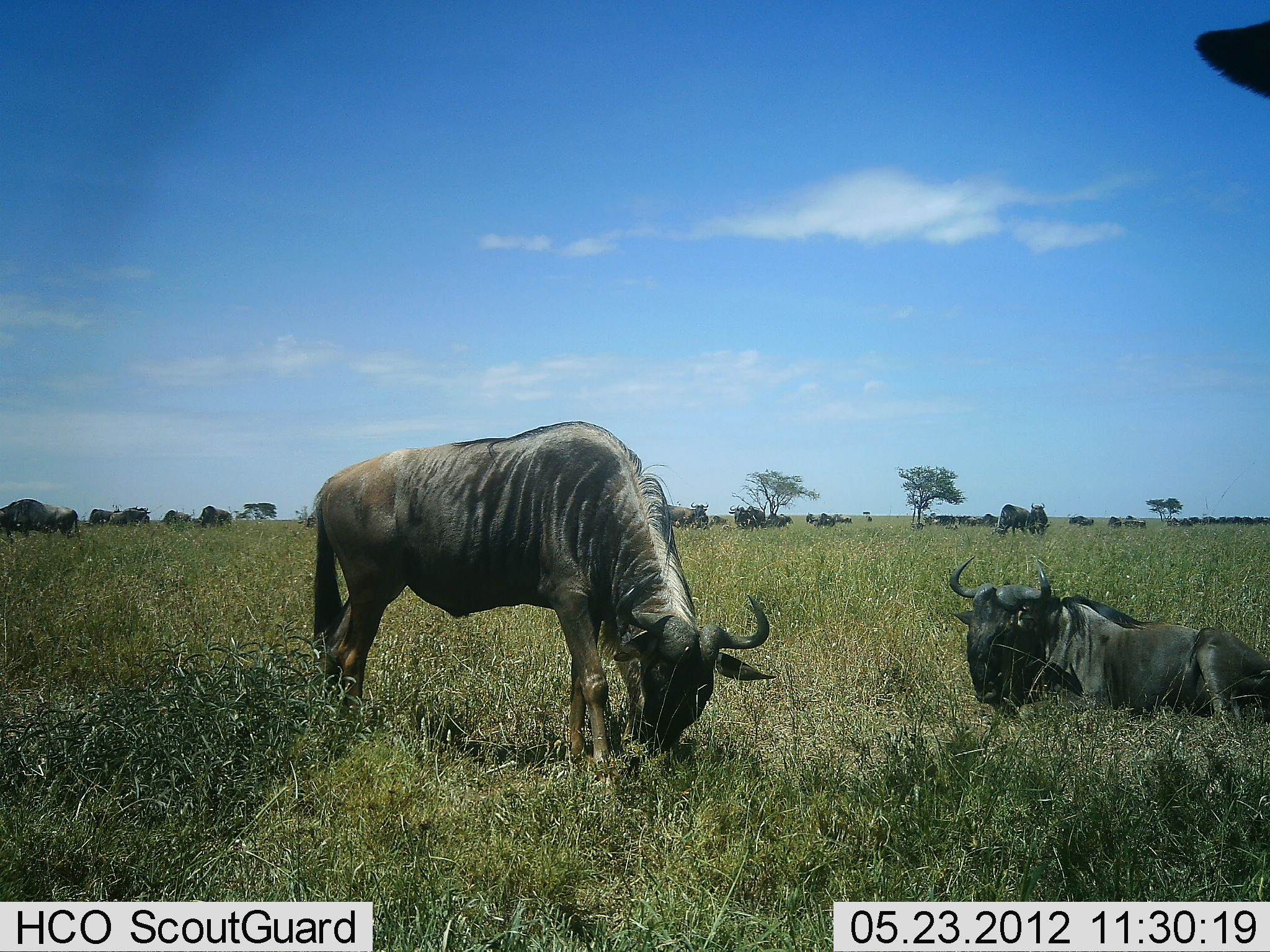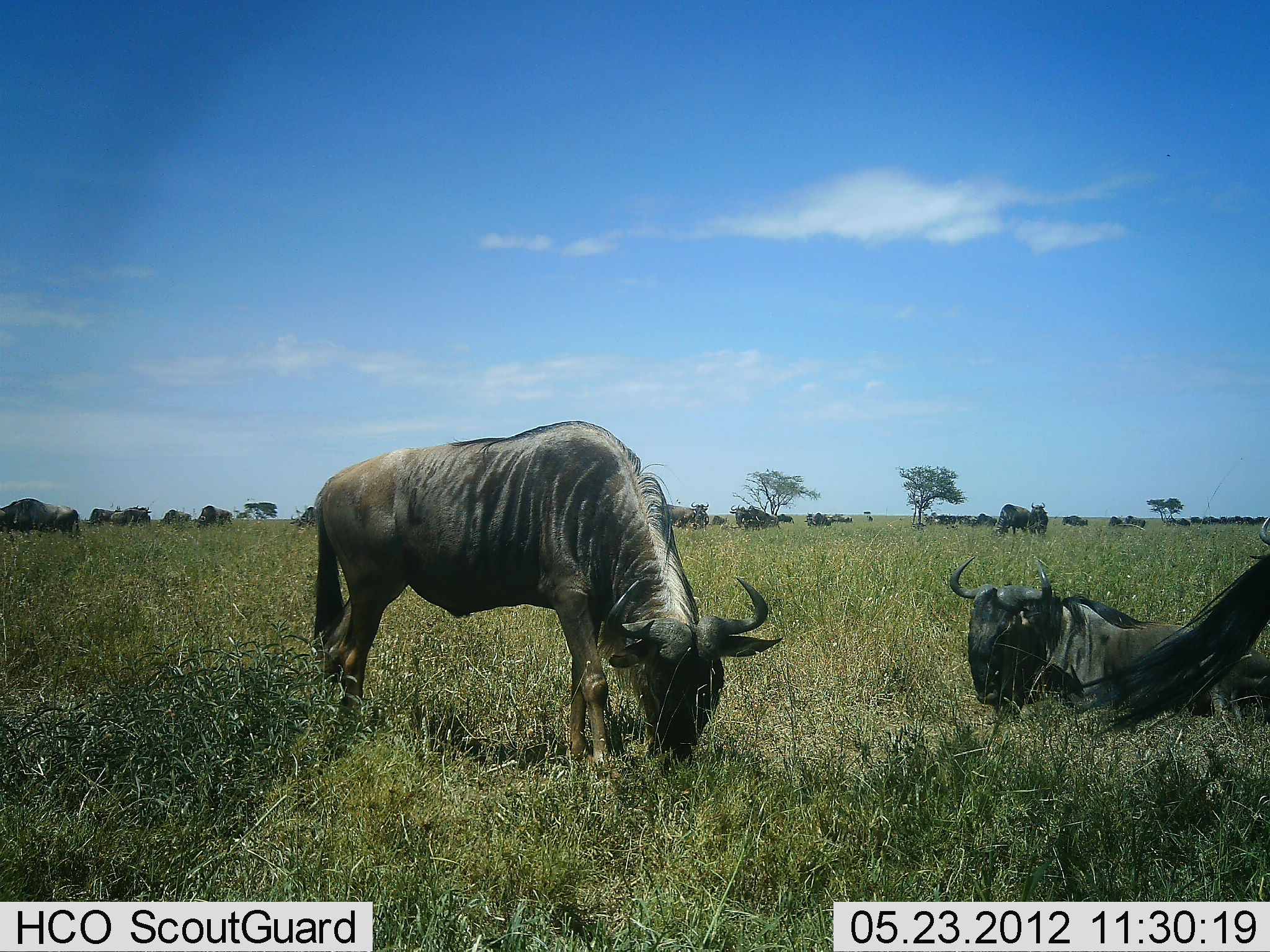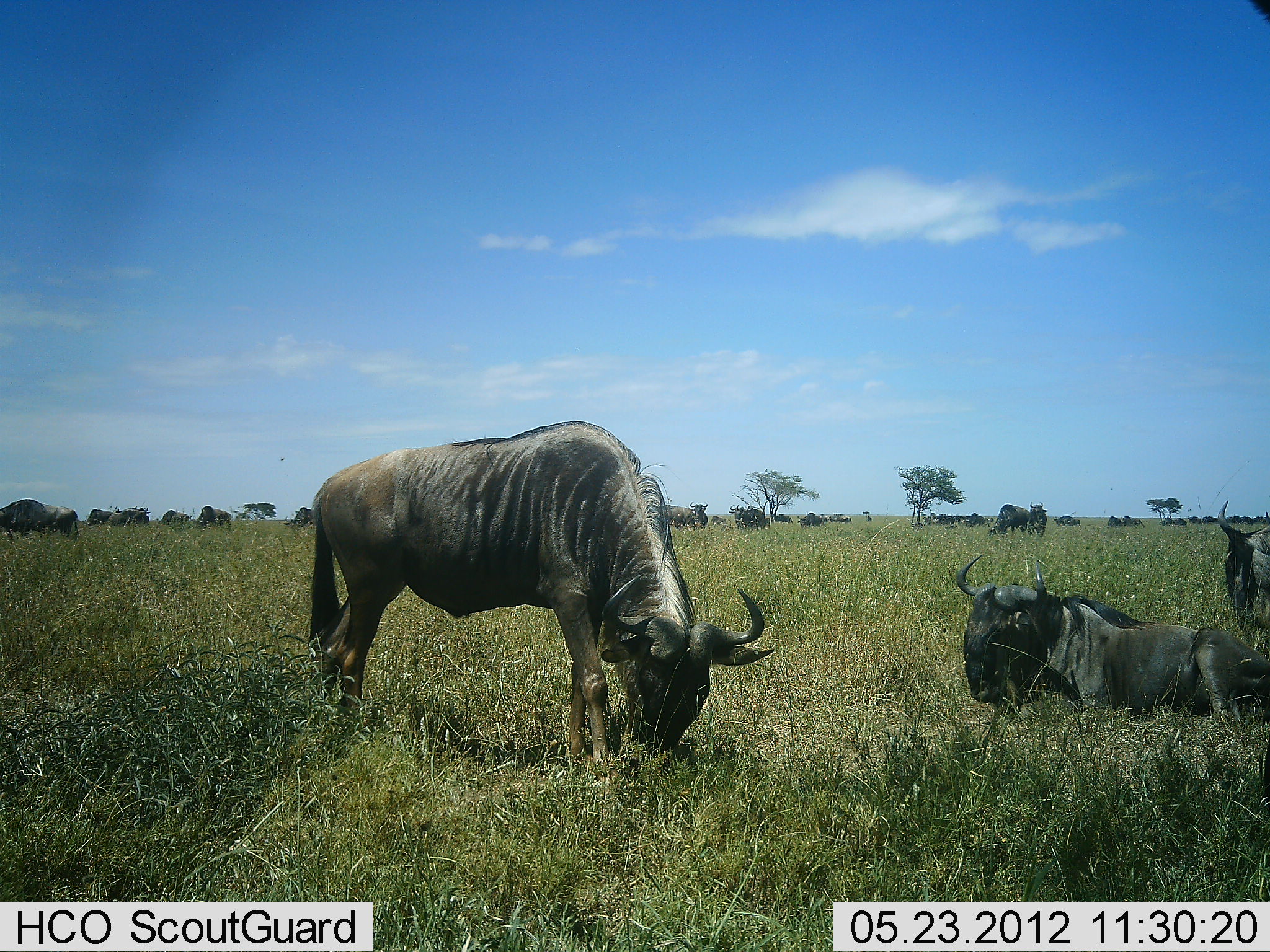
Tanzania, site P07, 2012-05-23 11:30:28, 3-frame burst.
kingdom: Animalia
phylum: Chordata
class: Mammalia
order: Artiodactyla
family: Bovidae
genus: Connochaetes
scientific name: Connochaetes taurinus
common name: blue wildebeest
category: wildebeest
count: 11-50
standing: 71%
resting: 100%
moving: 36%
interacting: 7%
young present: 0%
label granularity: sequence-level